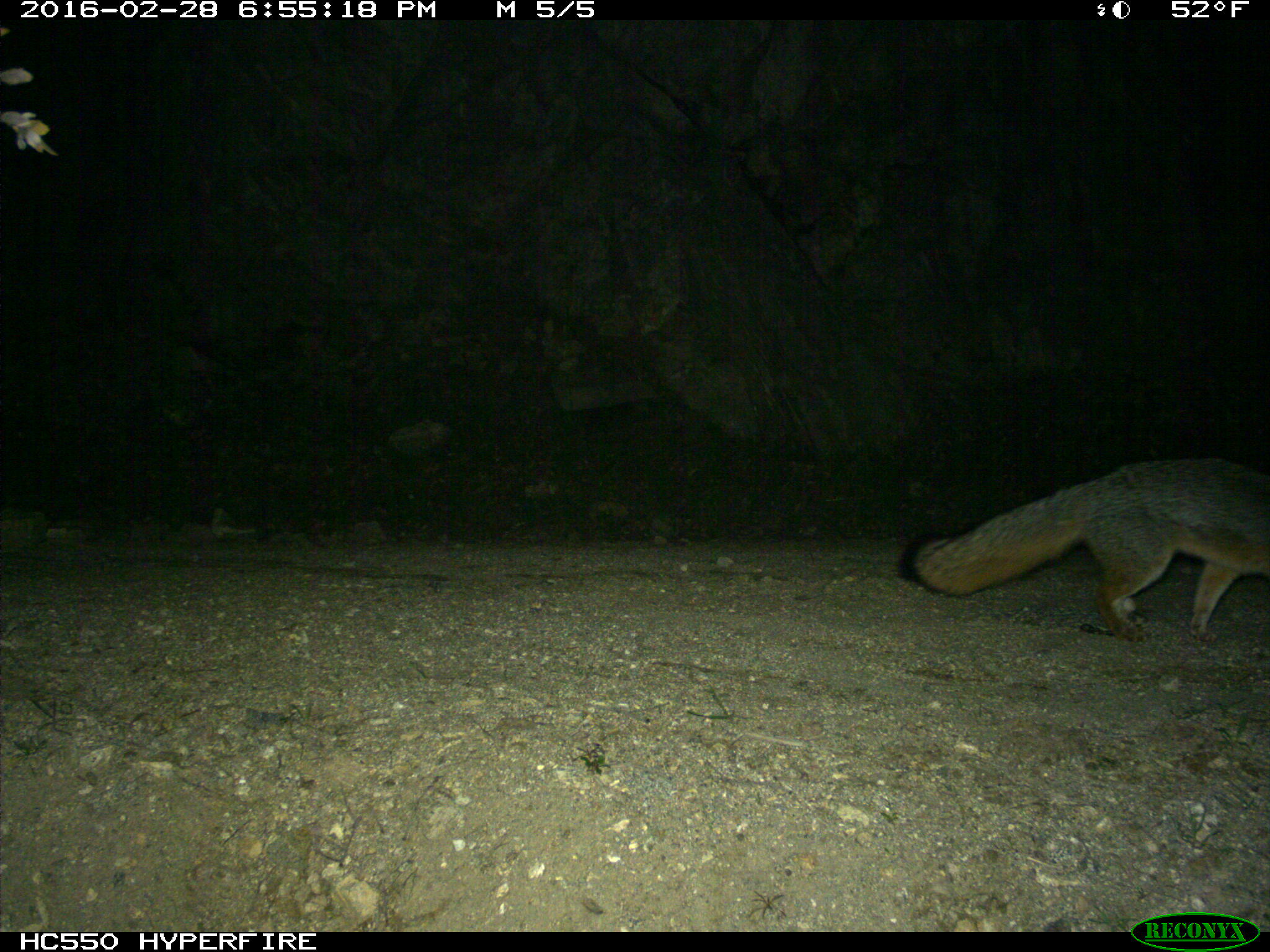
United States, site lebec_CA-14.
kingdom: Animalia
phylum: Chordata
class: Mammalia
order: Carnivora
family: Canidae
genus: Urocyon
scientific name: Urocyon cinereoargenteus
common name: gray fox